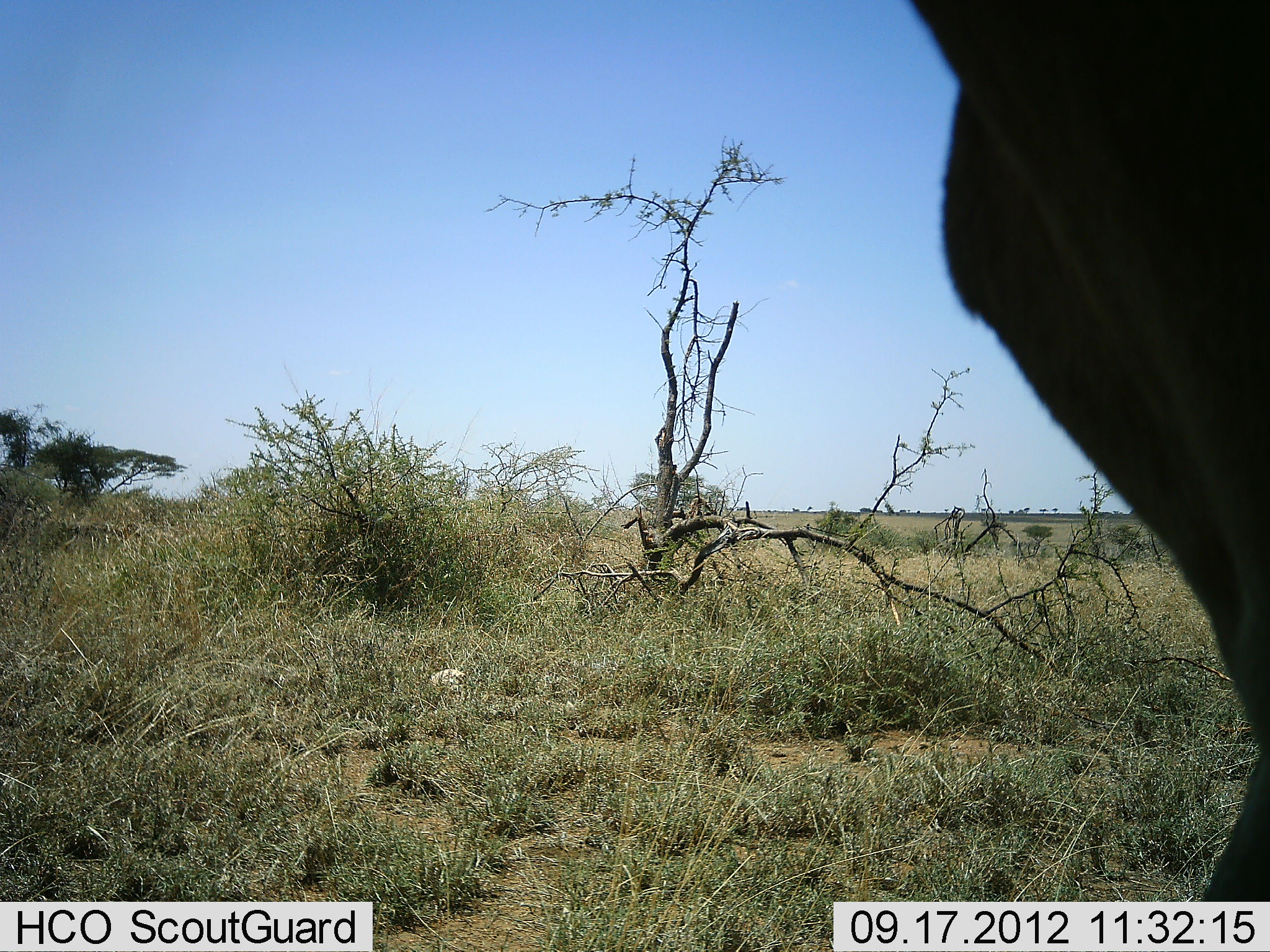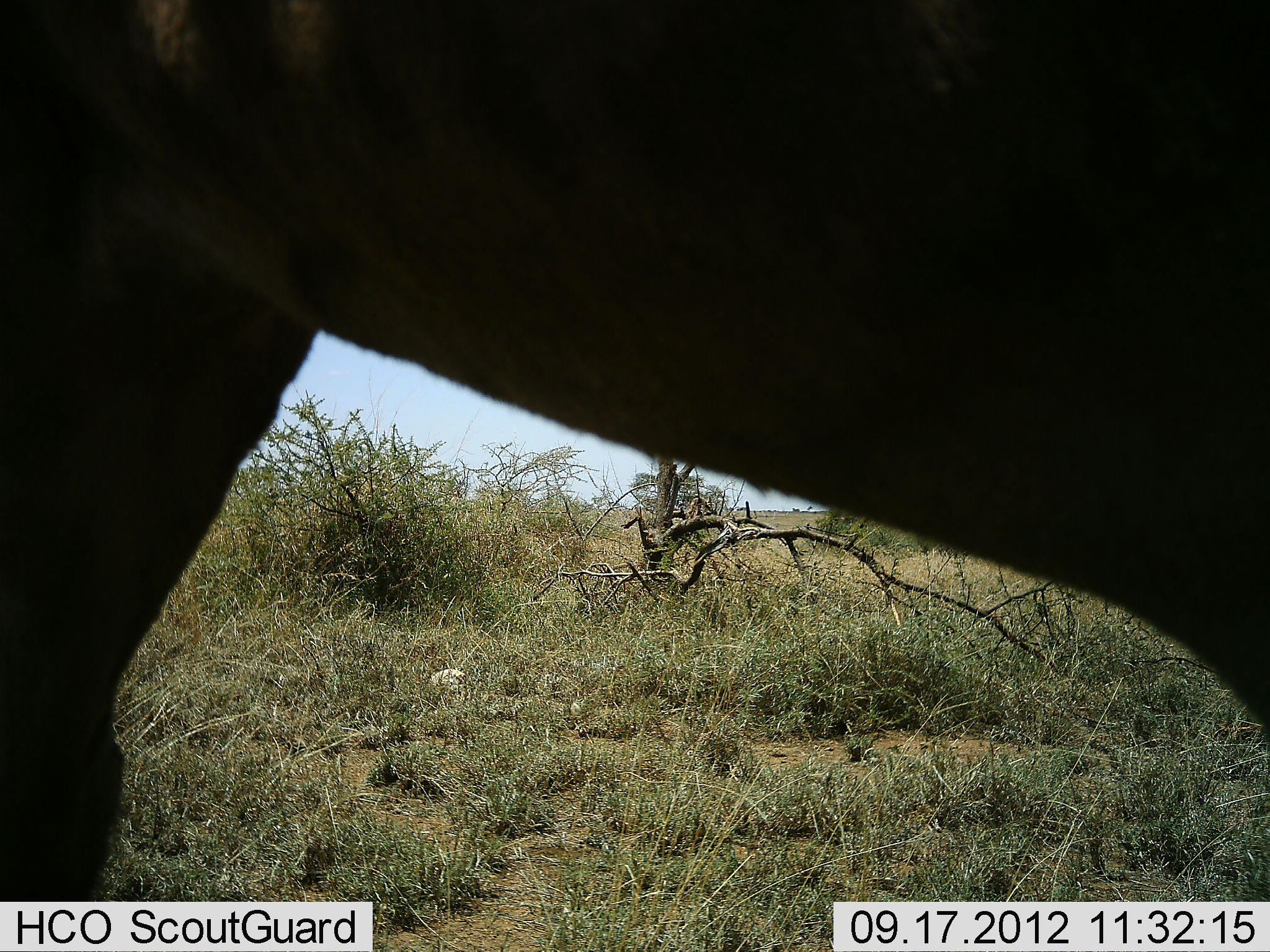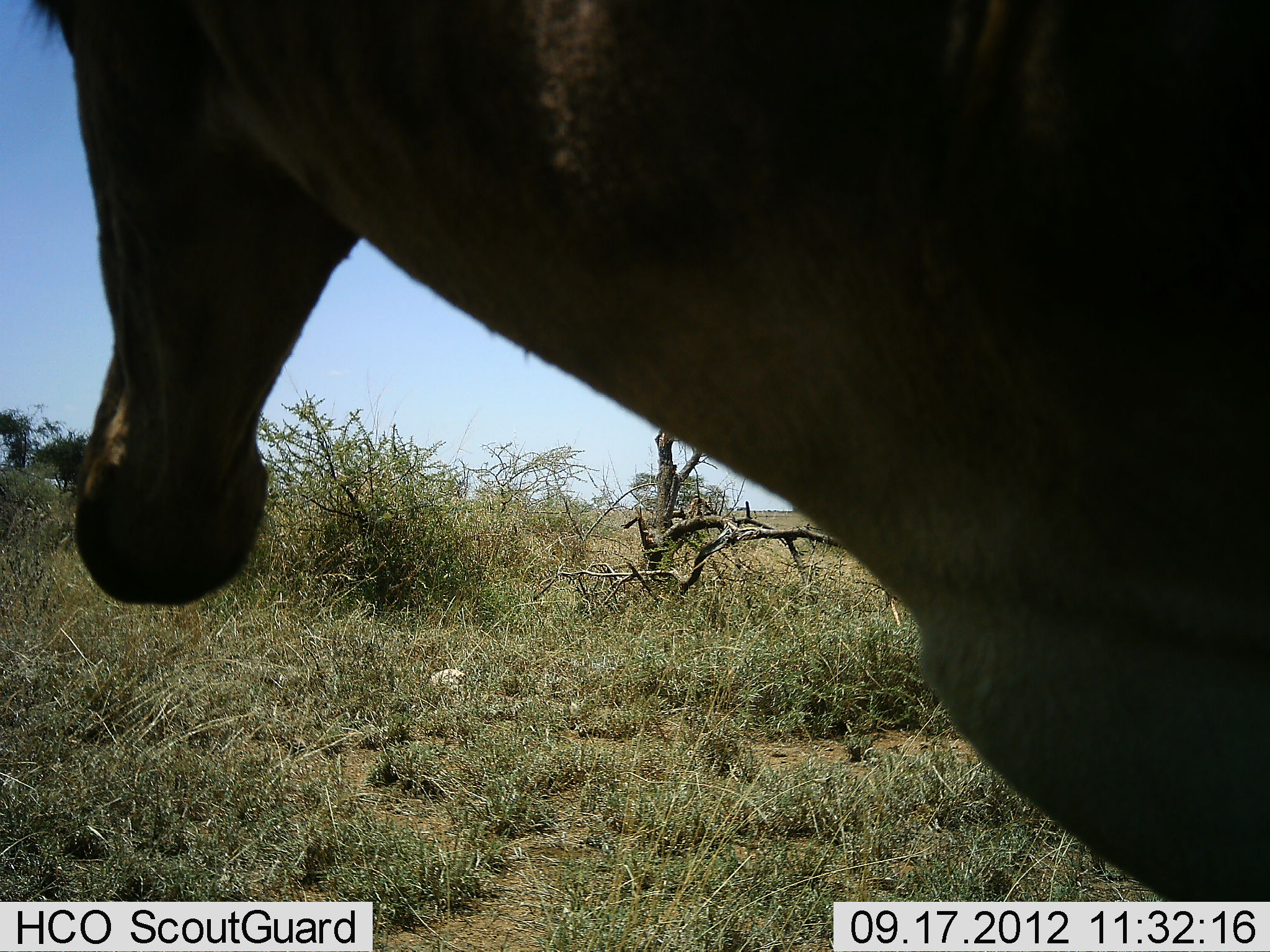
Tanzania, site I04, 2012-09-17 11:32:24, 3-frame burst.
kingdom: Animalia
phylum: Chordata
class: Mammalia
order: Artiodactyla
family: Bovidae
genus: Alcelaphus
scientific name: Alcelaphus buselaphus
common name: hartebeest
Hartebeest (Alcelaphus buselaphus), count 1. Behavior (volunteer vote fractions): standing 40%, resting 0%, moving 60%, interacting 0%. Young present (vote fraction): 0%. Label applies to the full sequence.